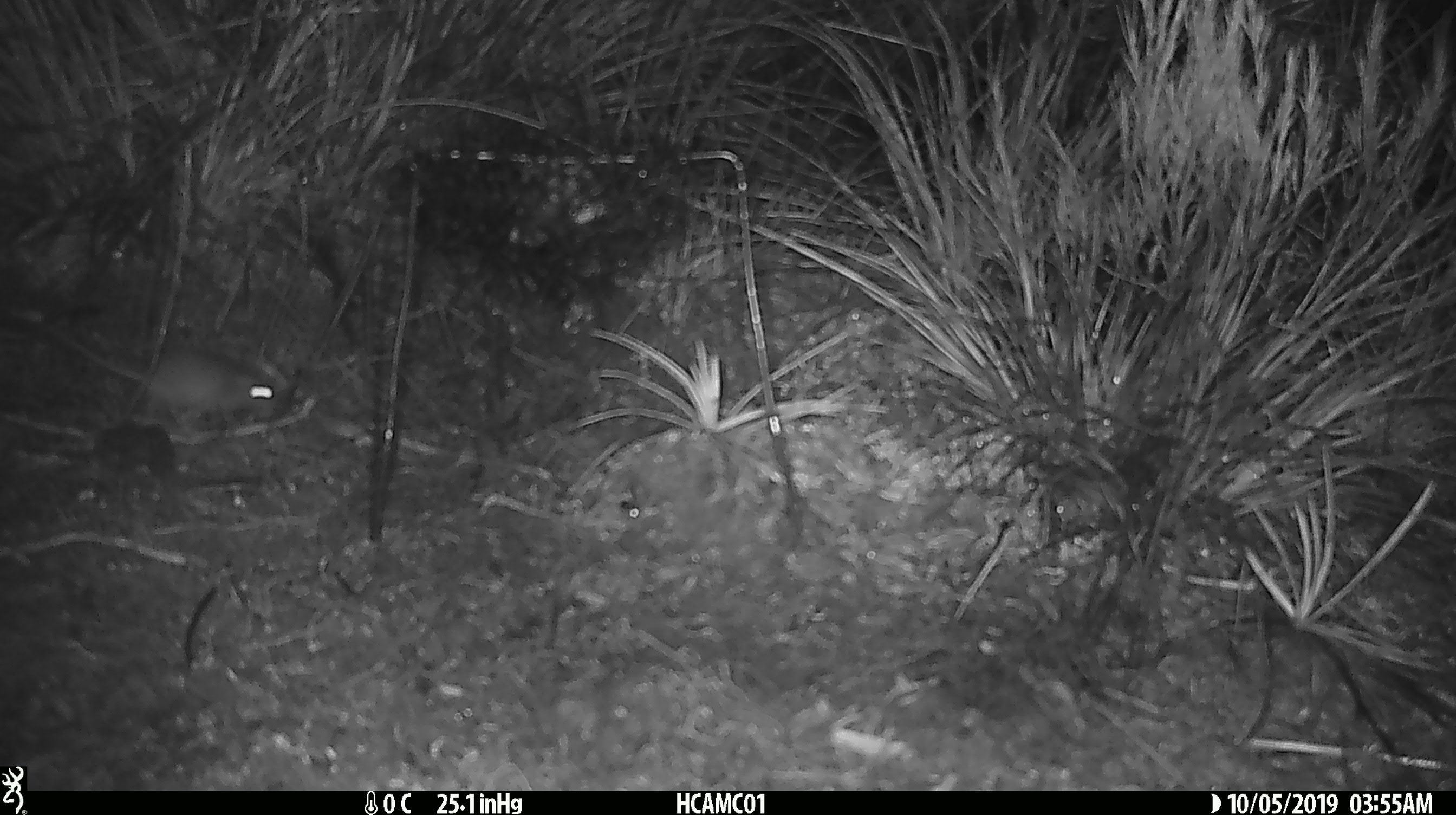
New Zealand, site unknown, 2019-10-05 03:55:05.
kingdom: Animalia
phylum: Chordata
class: Mammalia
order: Rodentia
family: Muridae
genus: Mus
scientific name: Mus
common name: mouse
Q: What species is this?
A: Mouse (Mus).